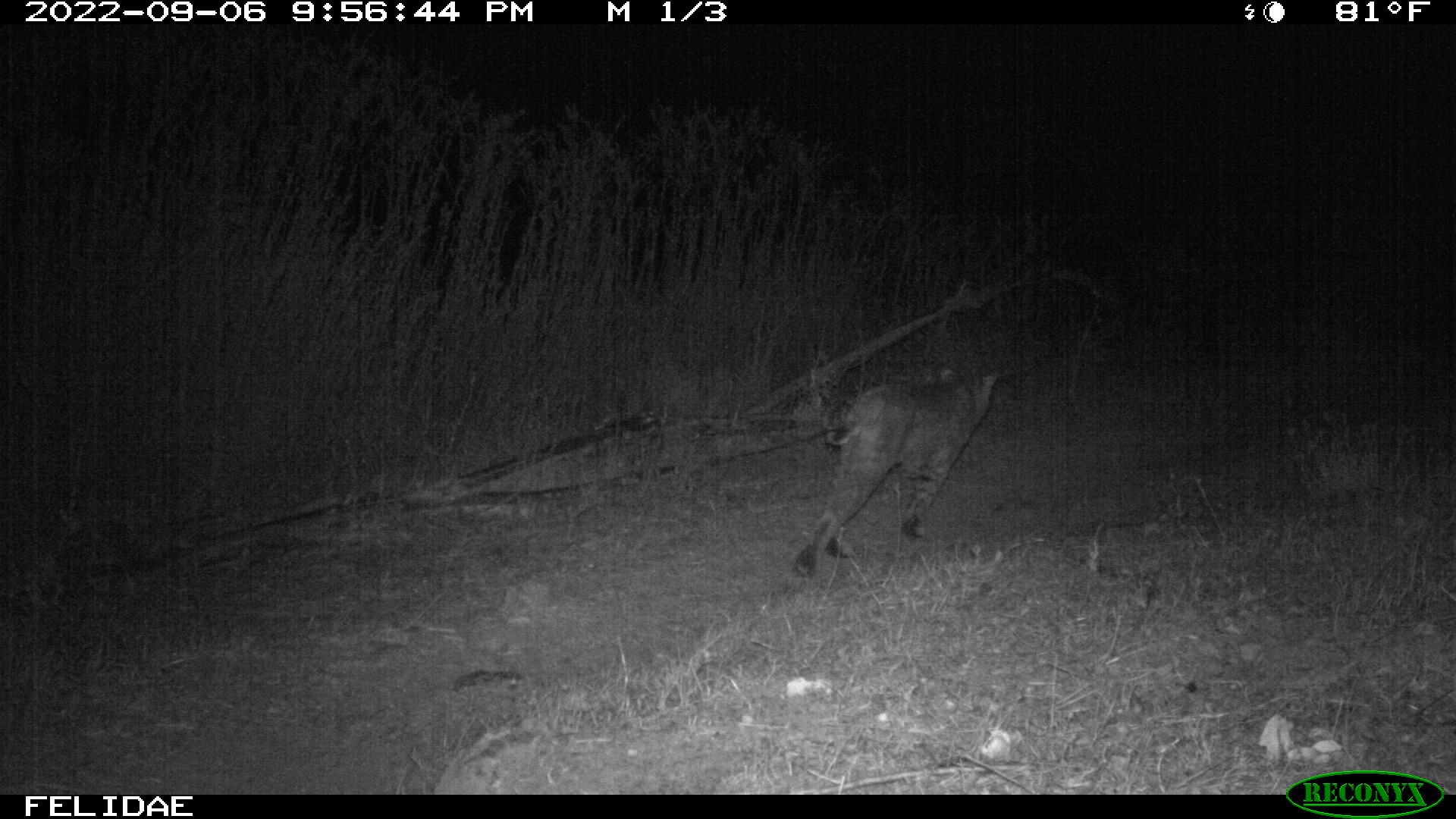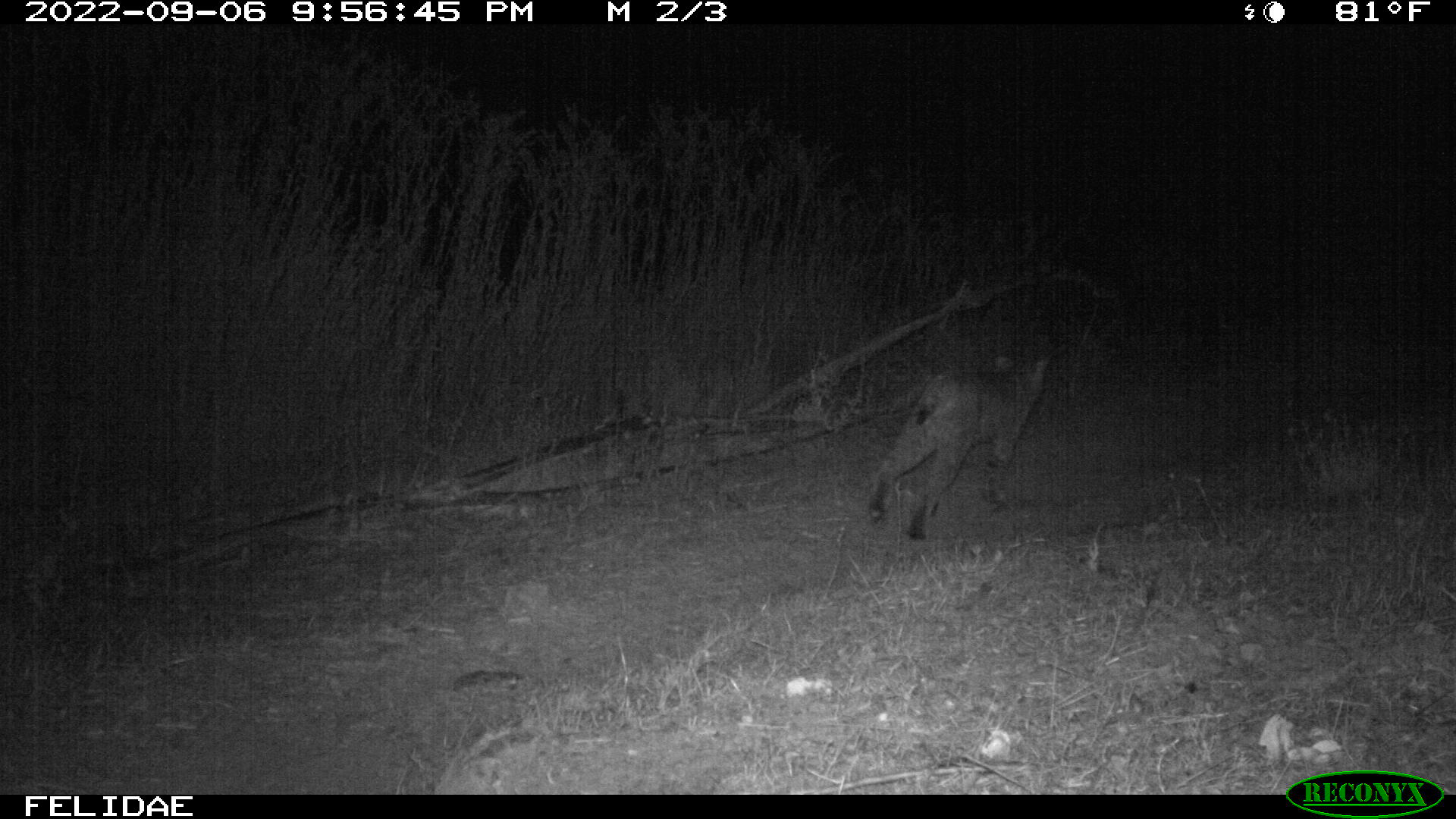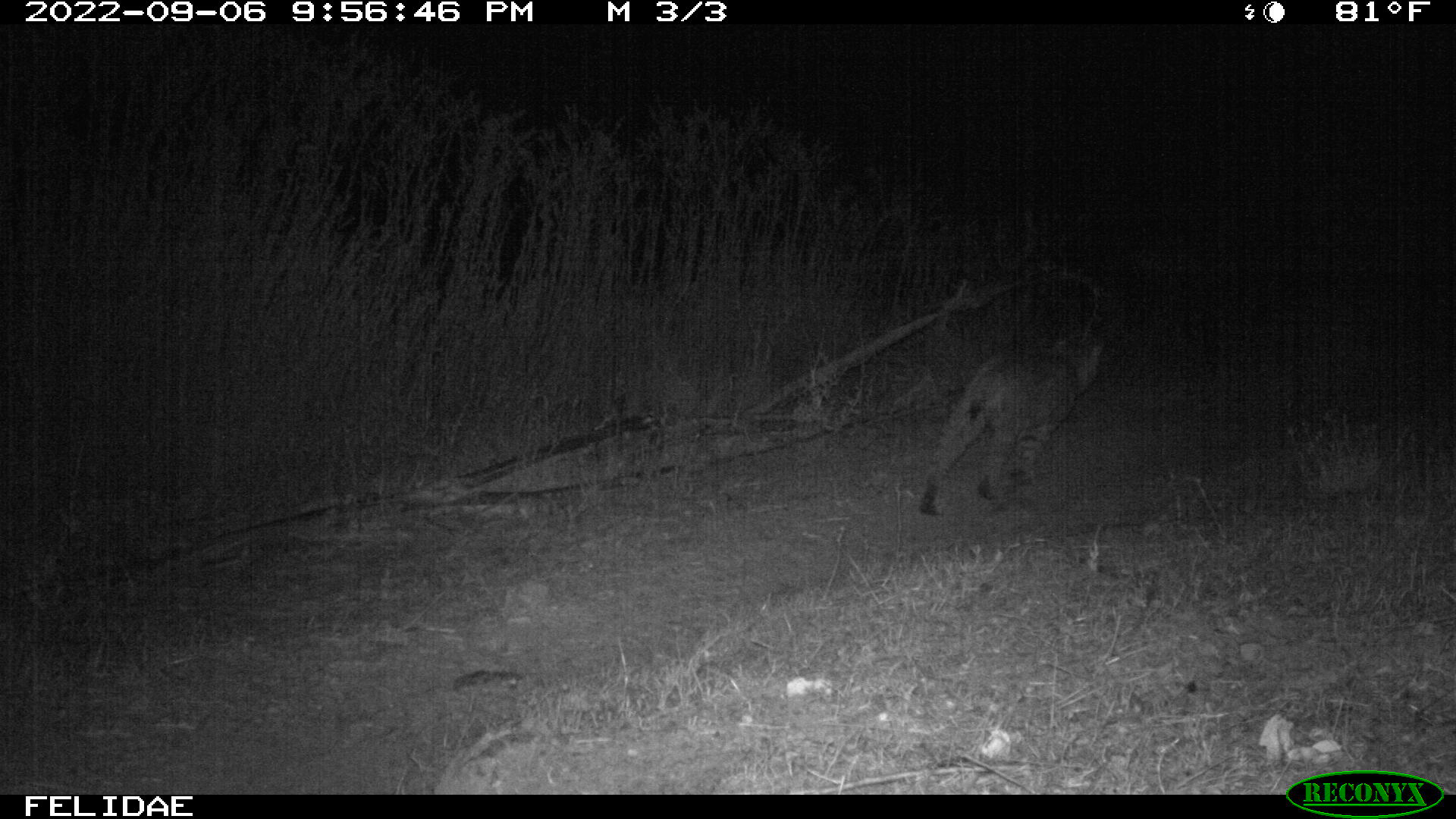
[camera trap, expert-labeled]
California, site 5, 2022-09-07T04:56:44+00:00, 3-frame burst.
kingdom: Animalia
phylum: Chordata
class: Mammalia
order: Carnivora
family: Felidae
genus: Lynx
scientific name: Lynx rufus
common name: bobcat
Bobcat (Lynx rufus).